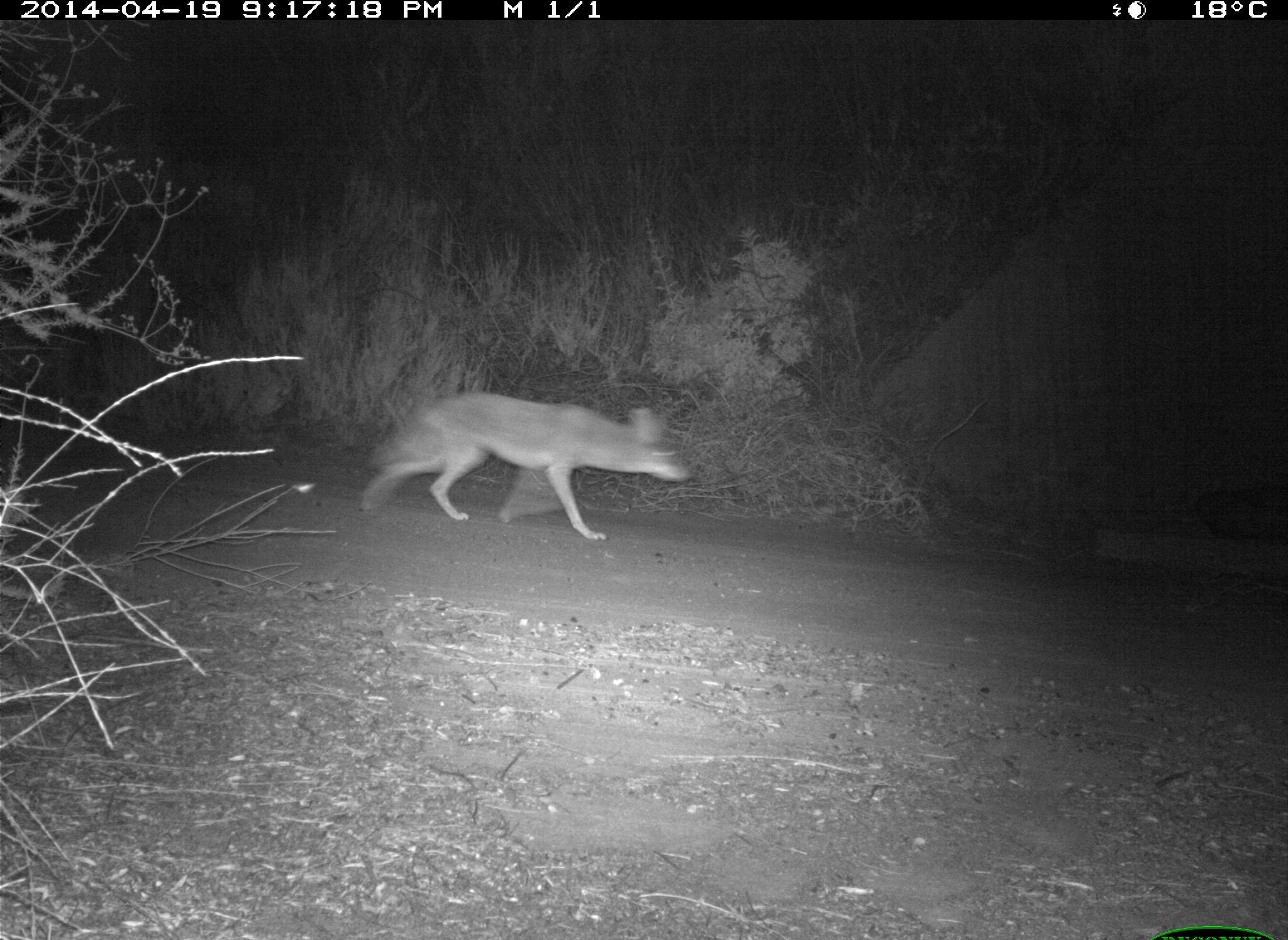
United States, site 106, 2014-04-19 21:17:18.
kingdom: Animalia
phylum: Chordata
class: Mammalia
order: Carnivora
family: Canidae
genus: Canis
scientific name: Canis latrans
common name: coyote